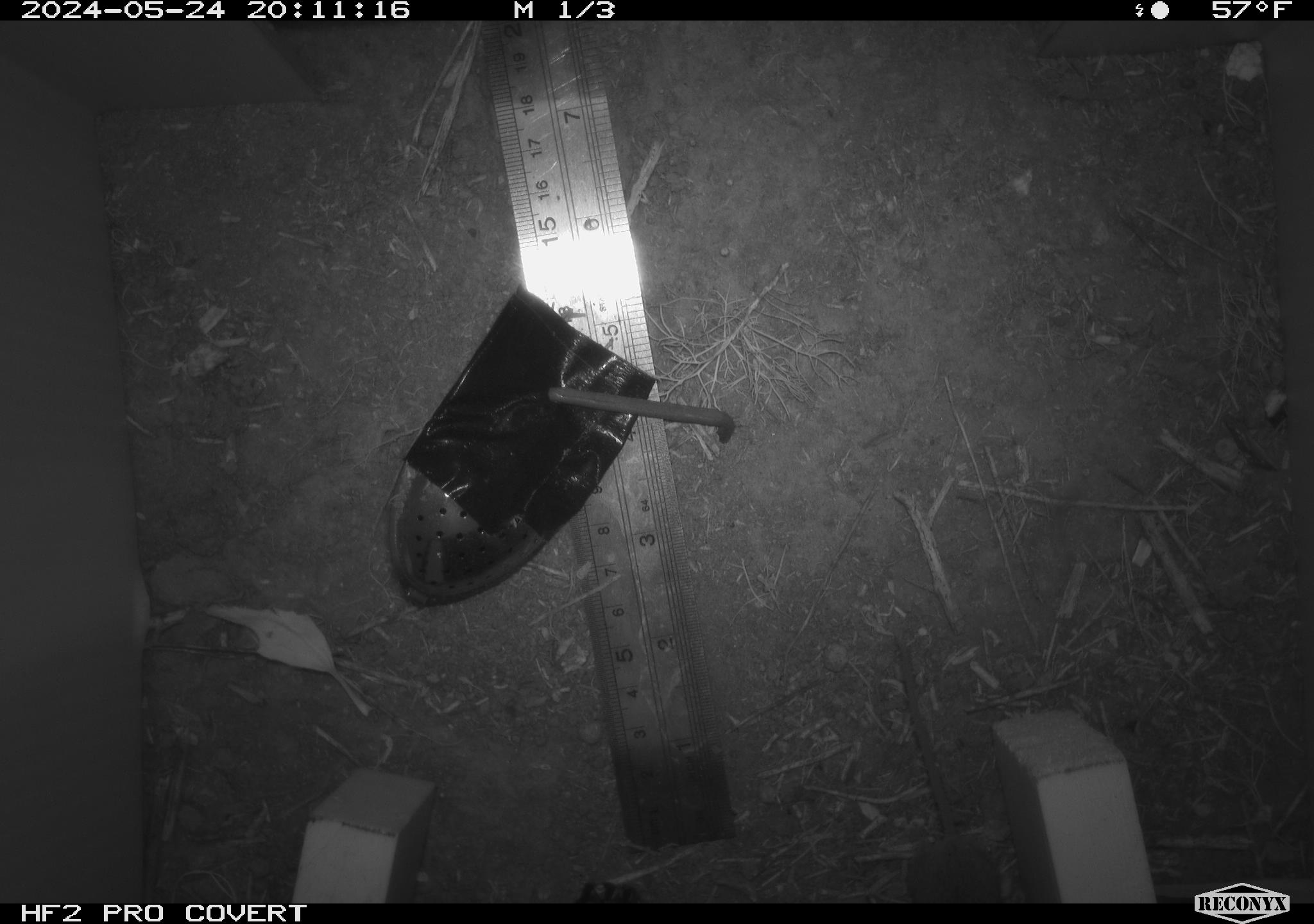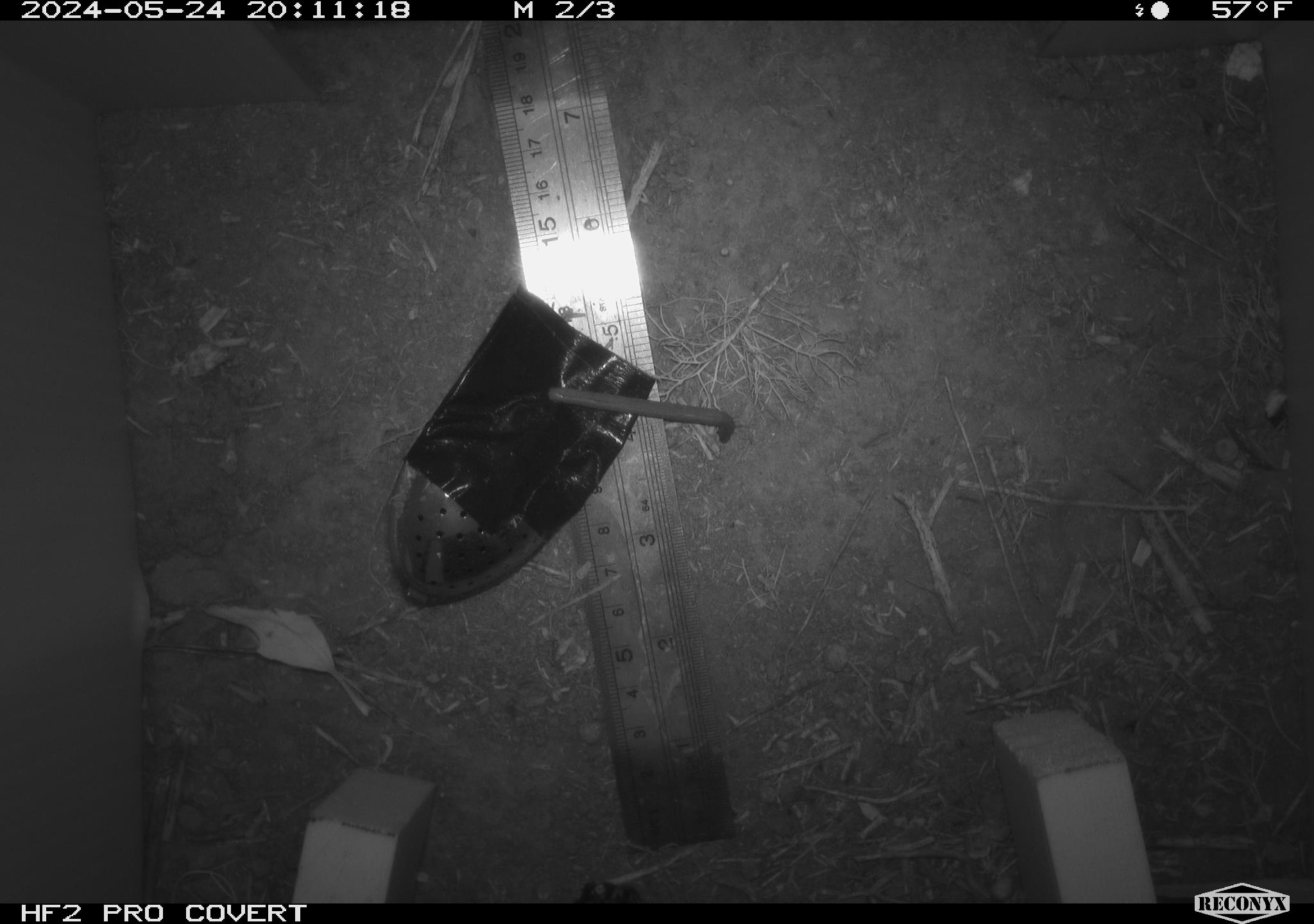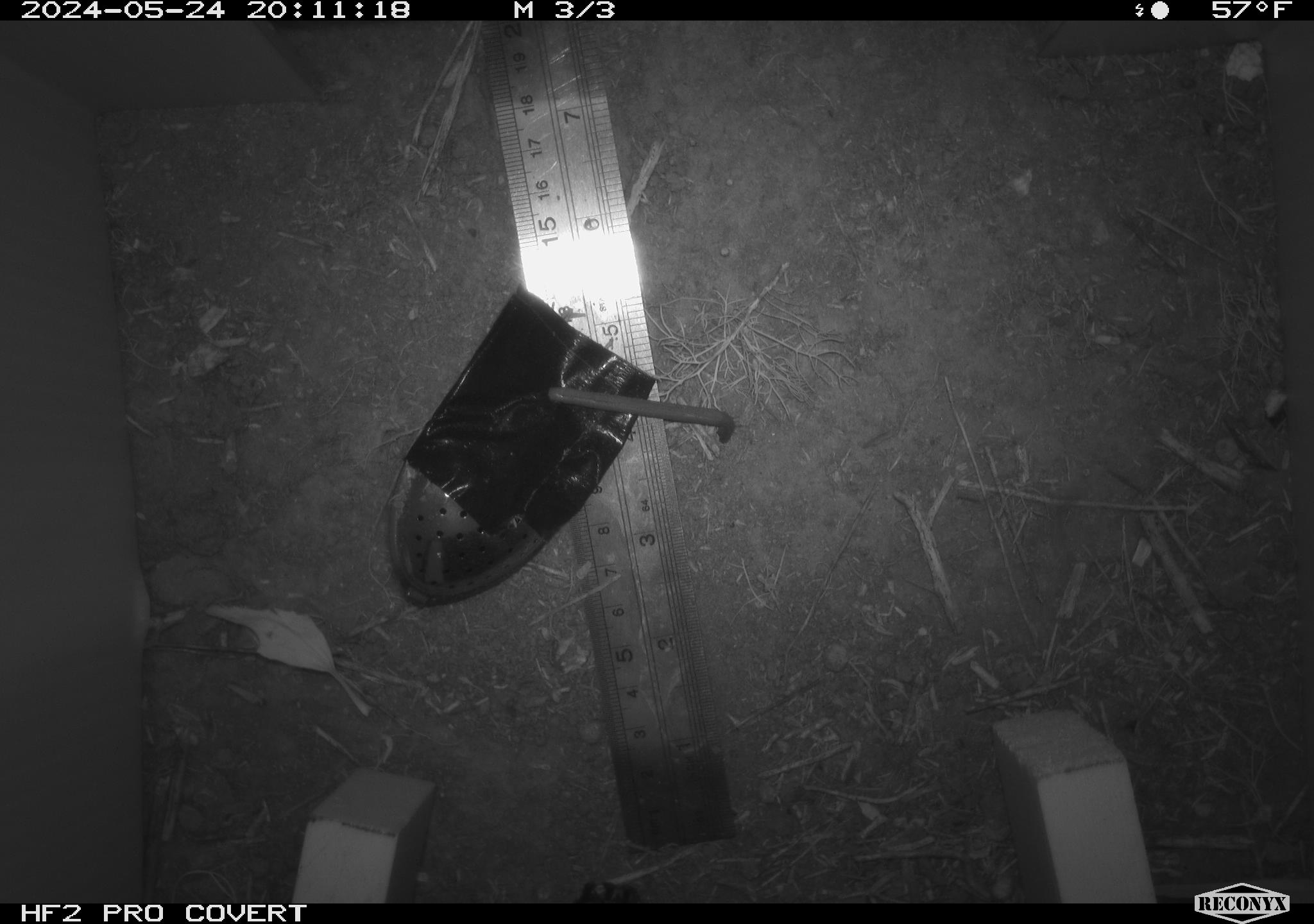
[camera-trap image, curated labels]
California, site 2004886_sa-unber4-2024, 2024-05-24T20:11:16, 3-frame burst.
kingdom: Animalia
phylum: Chordata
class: Mammalia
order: Rodentia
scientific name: Rodentia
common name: mouse species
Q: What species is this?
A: Mouse species (Rodentia).